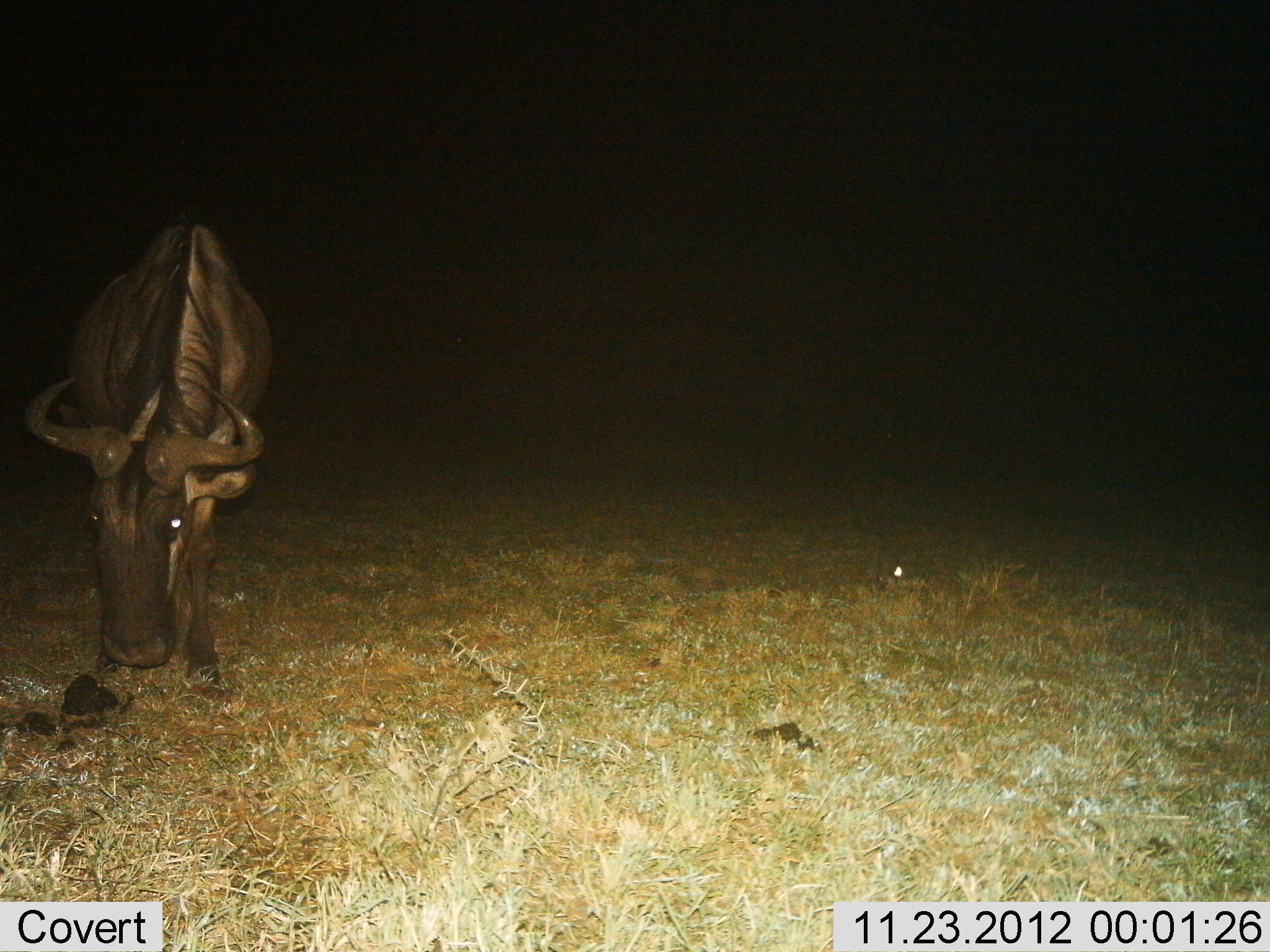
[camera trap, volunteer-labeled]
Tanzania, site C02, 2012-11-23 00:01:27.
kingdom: Animalia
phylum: Chordata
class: Mammalia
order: Artiodactyla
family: Bovidae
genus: Connochaetes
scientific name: Connochaetes taurinus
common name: blue wildebeest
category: wildebeest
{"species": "wildebeest (blue wildebeest) (Connochaetes taurinus)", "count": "1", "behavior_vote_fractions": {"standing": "78%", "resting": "3%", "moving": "0%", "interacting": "3%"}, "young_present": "0%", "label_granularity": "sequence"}